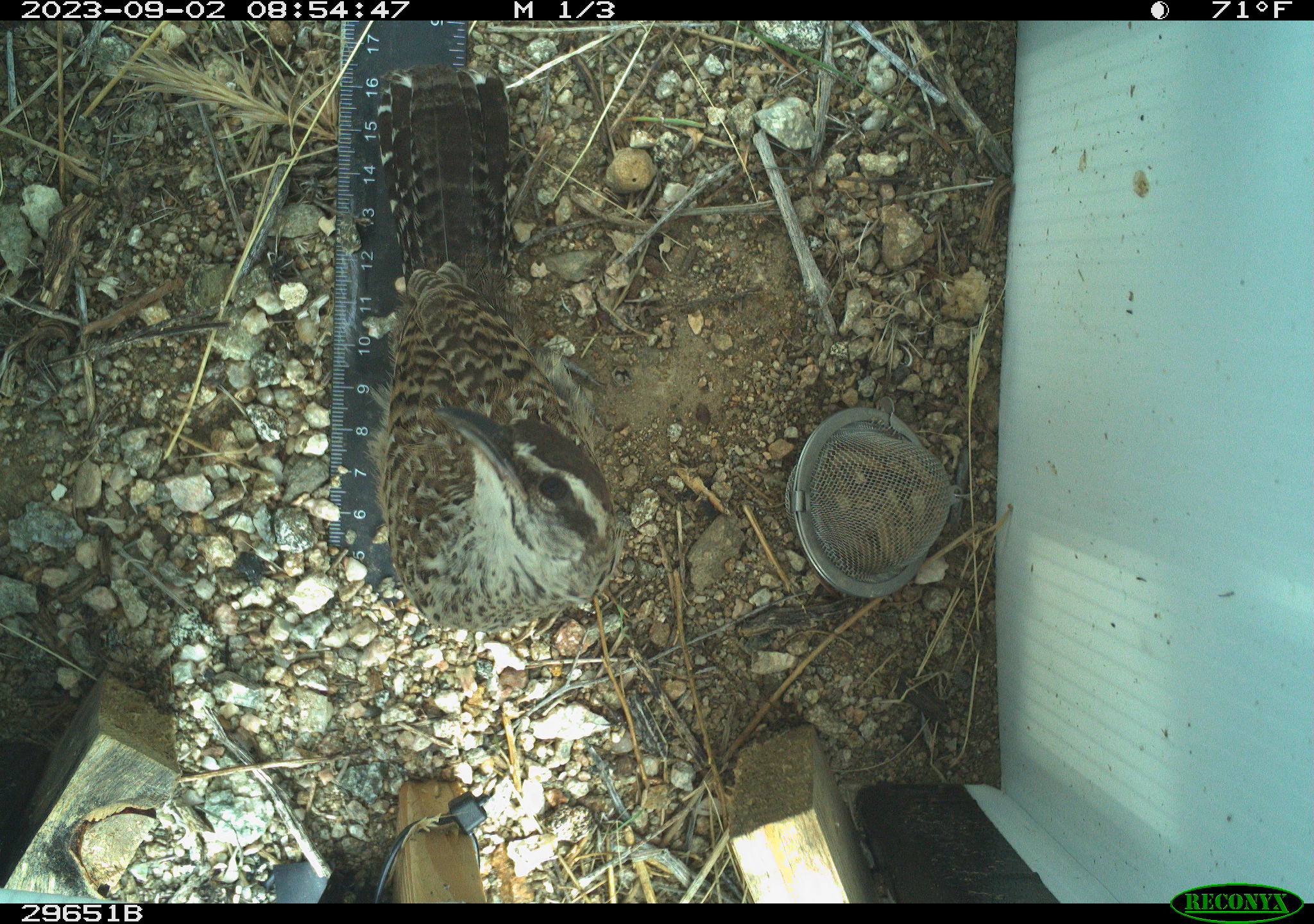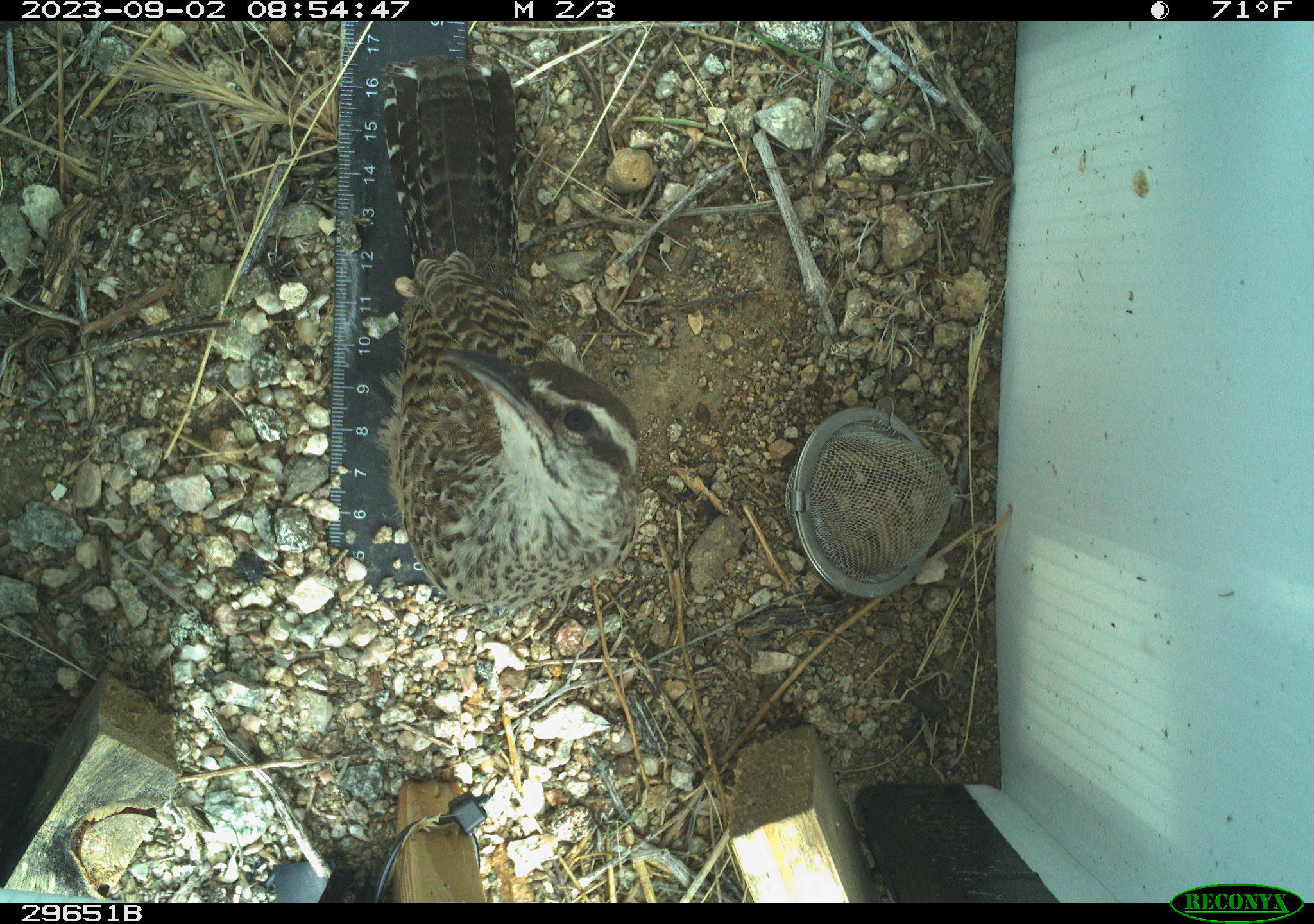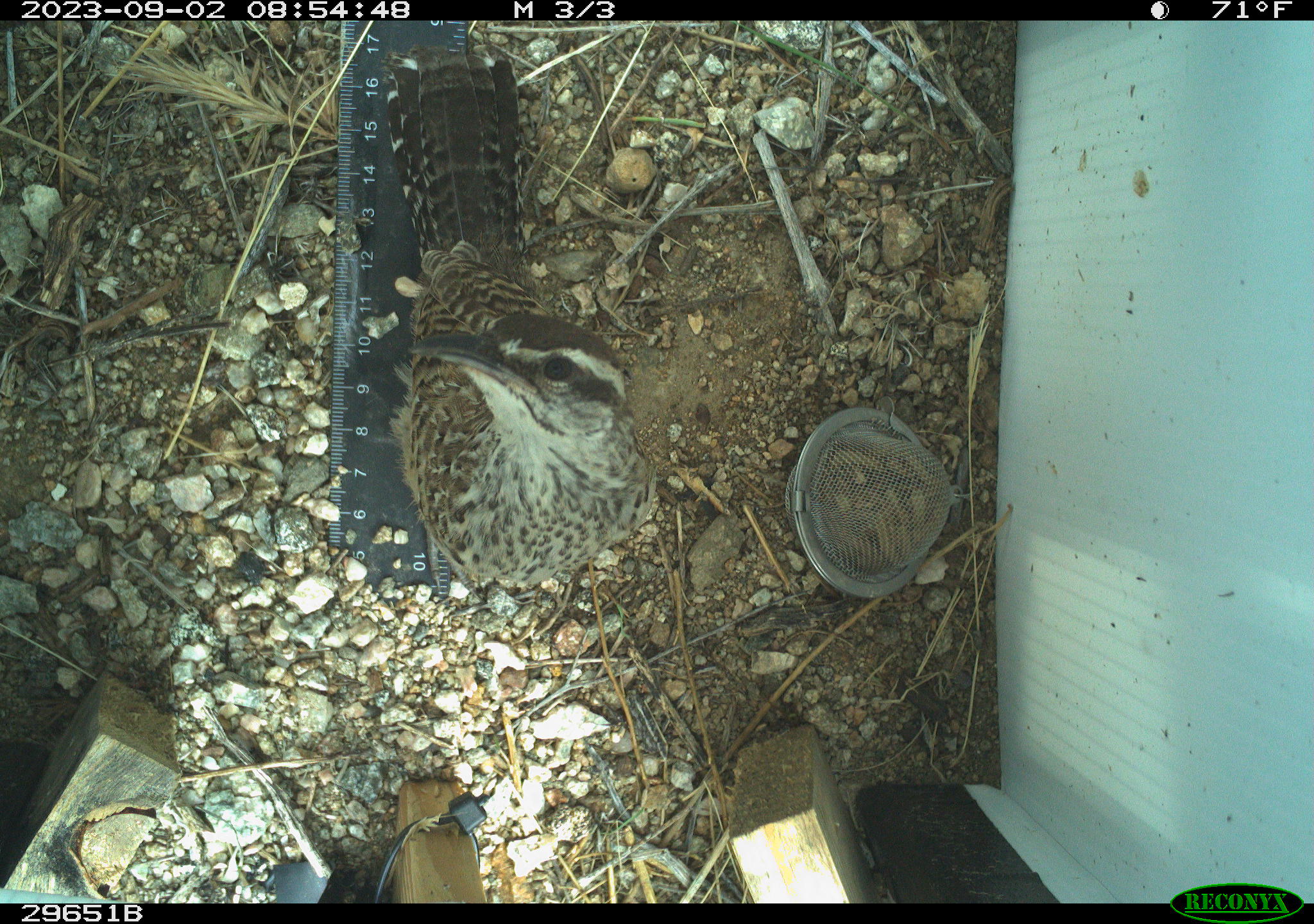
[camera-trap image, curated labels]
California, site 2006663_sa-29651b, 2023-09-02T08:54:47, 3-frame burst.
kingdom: Animalia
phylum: Chordata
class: Aves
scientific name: Aves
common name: bird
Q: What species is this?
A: Bird (Aves).